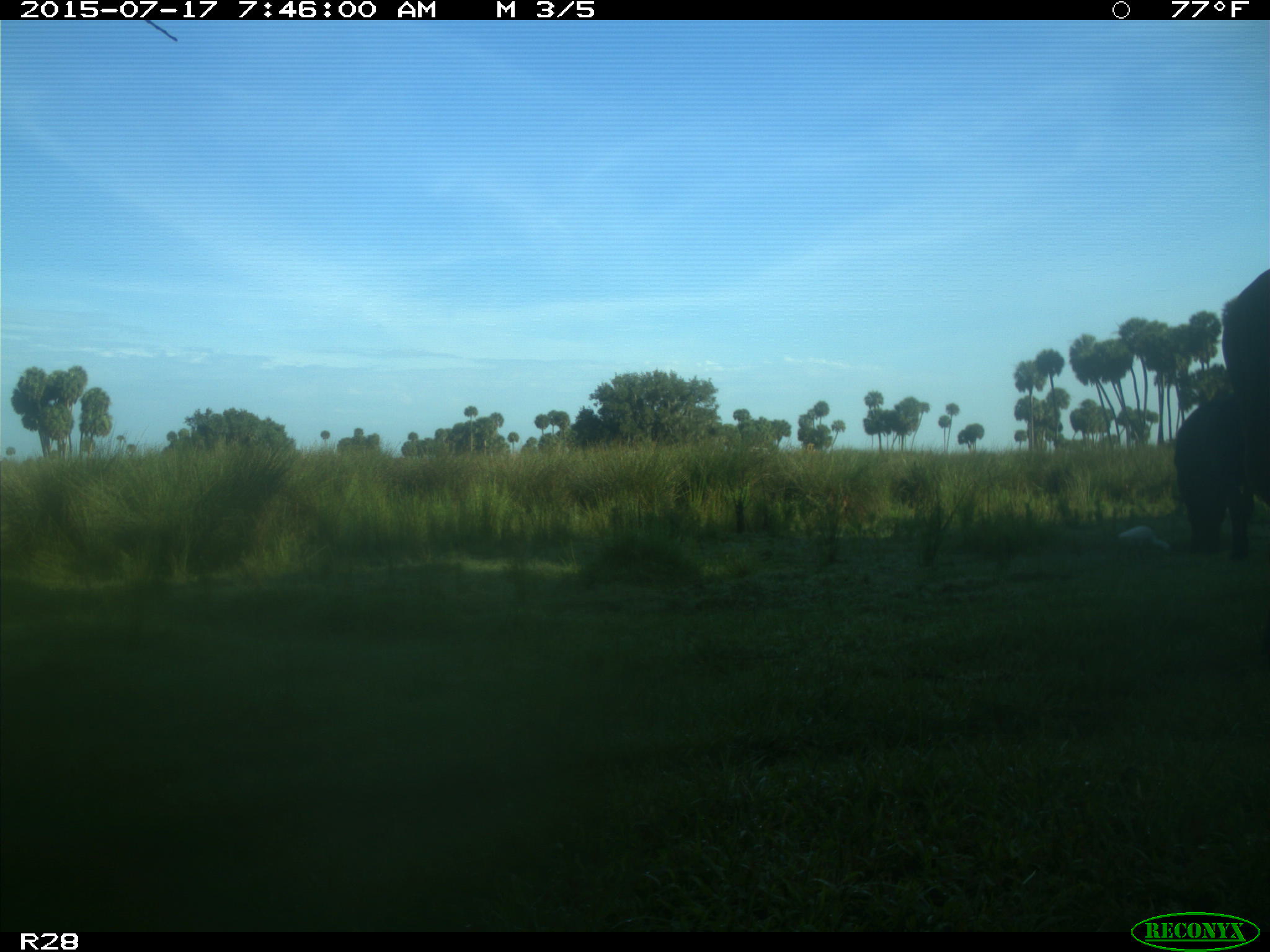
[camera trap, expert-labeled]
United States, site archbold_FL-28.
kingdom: Animalia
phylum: Chordata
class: Mammalia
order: Artiodactyla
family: Bovidae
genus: Bos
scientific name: Bos taurus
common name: domestic cow